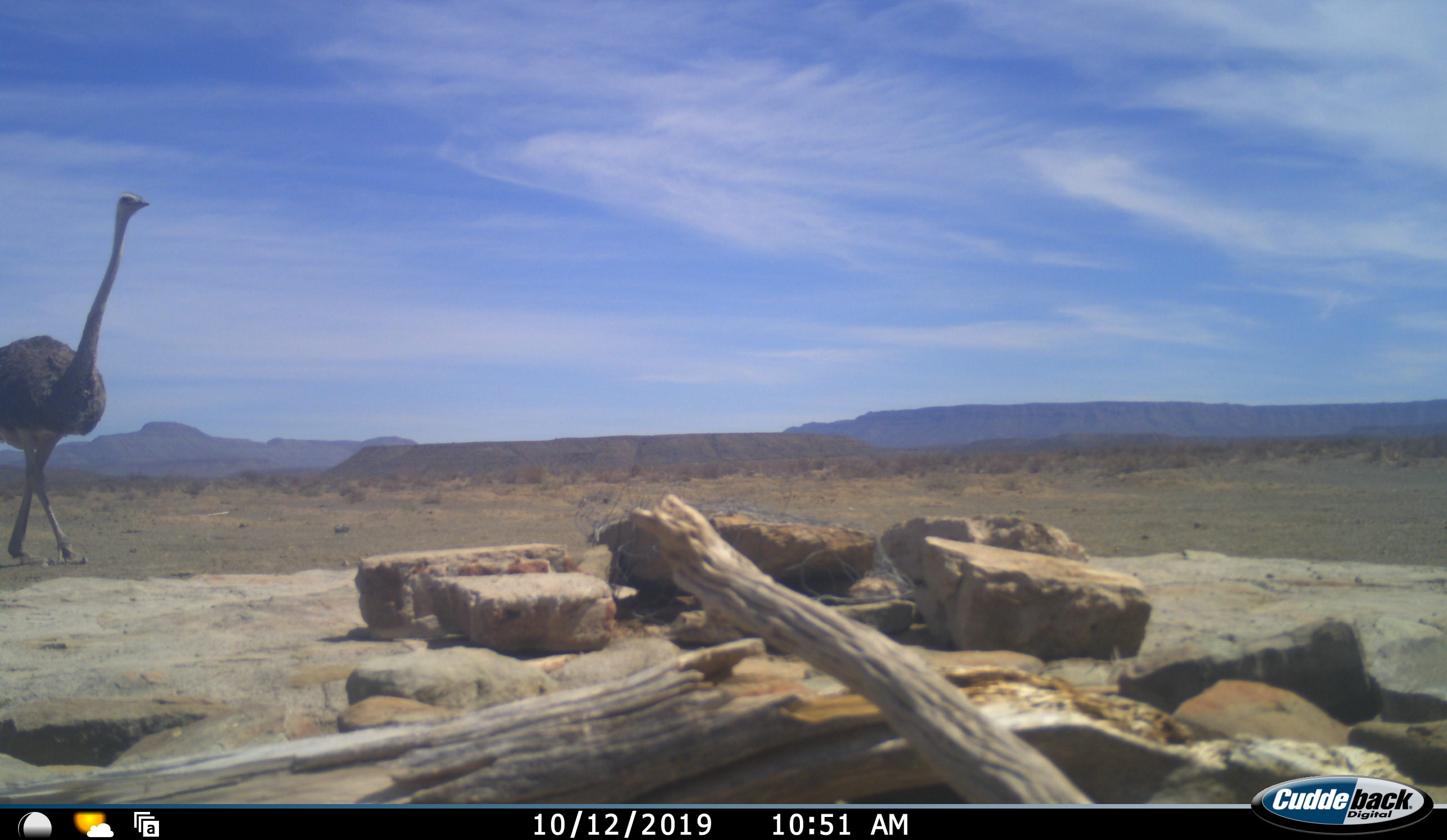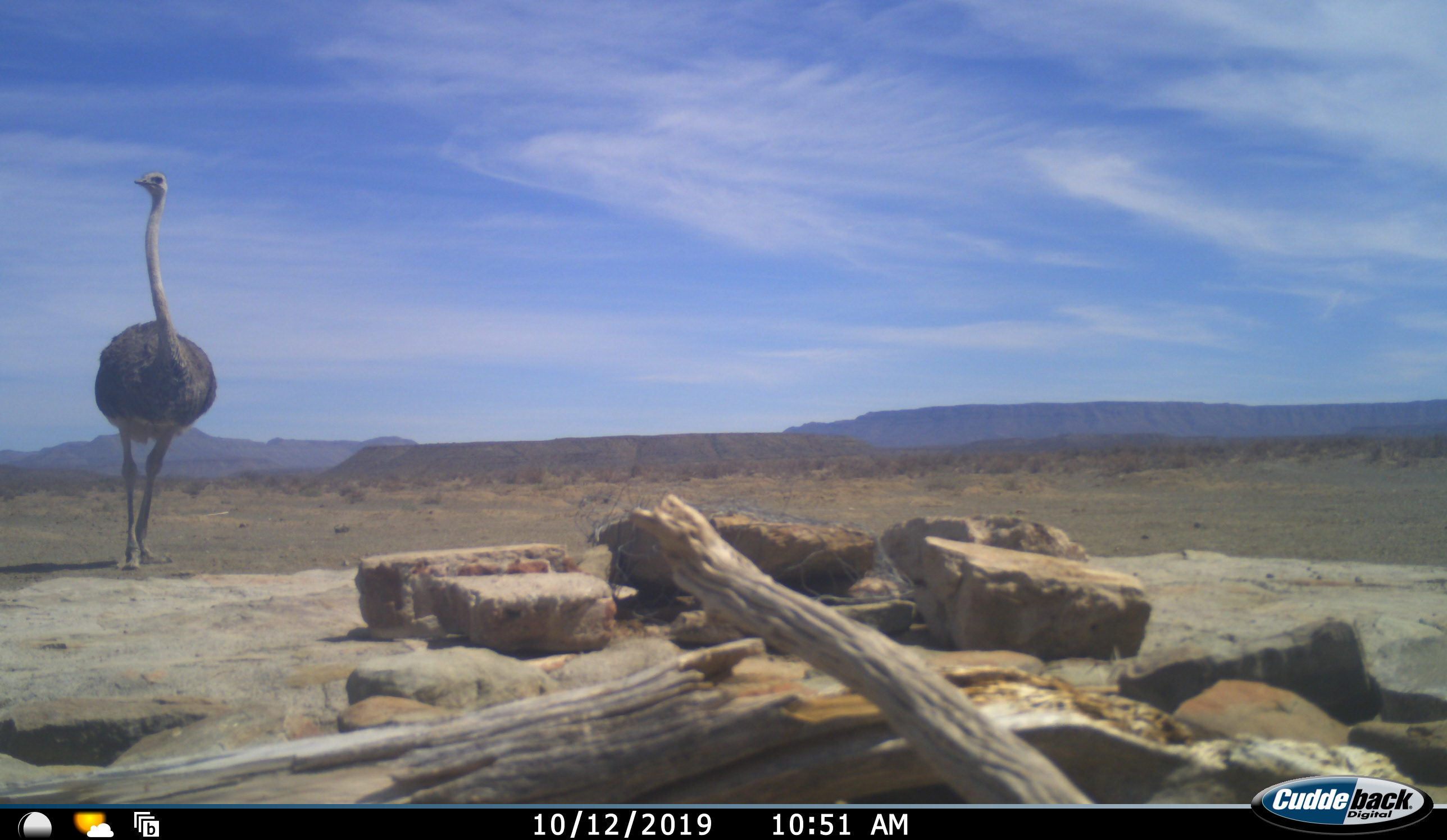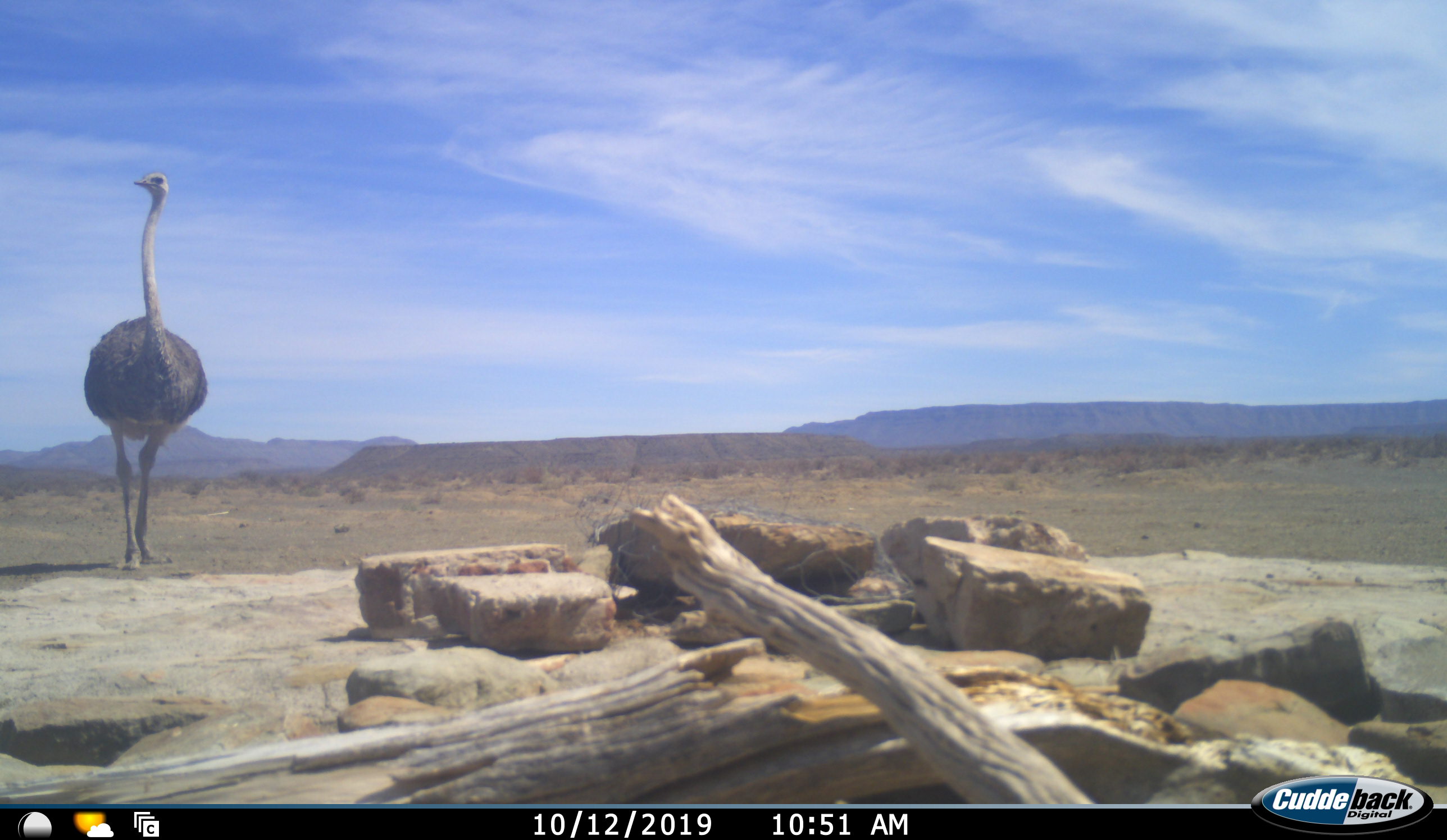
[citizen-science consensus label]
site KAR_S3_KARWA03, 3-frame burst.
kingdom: Animalia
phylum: Chordata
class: Aves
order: Struthioniformes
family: Struthionidae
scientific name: Struthionidae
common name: ostrich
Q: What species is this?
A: Ostrich (Struthionidae).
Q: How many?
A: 1.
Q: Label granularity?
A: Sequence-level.